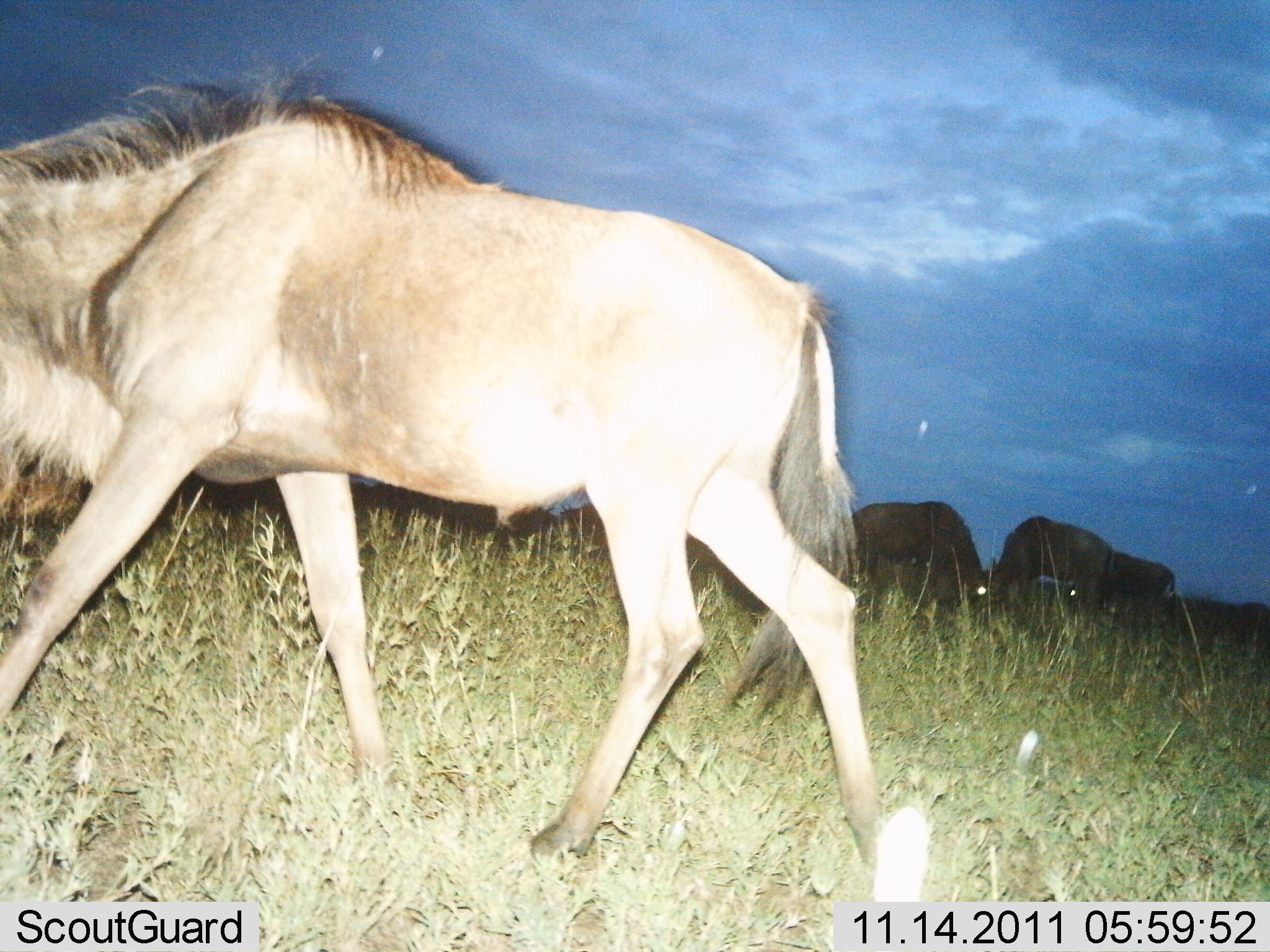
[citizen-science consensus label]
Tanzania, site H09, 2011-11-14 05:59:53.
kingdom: Animalia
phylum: Chordata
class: Mammalia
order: Artiodactyla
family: Bovidae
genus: Connochaetes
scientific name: Connochaetes taurinus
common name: blue wildebeest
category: wildebeest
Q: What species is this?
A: Wildebeest (blue wildebeest) (Connochaetes taurinus).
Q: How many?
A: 4.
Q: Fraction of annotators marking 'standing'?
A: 17%.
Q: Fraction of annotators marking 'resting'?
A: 0%.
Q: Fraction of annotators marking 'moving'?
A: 67%.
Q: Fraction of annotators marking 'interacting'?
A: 0%.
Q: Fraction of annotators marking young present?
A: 0%.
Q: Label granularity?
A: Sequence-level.